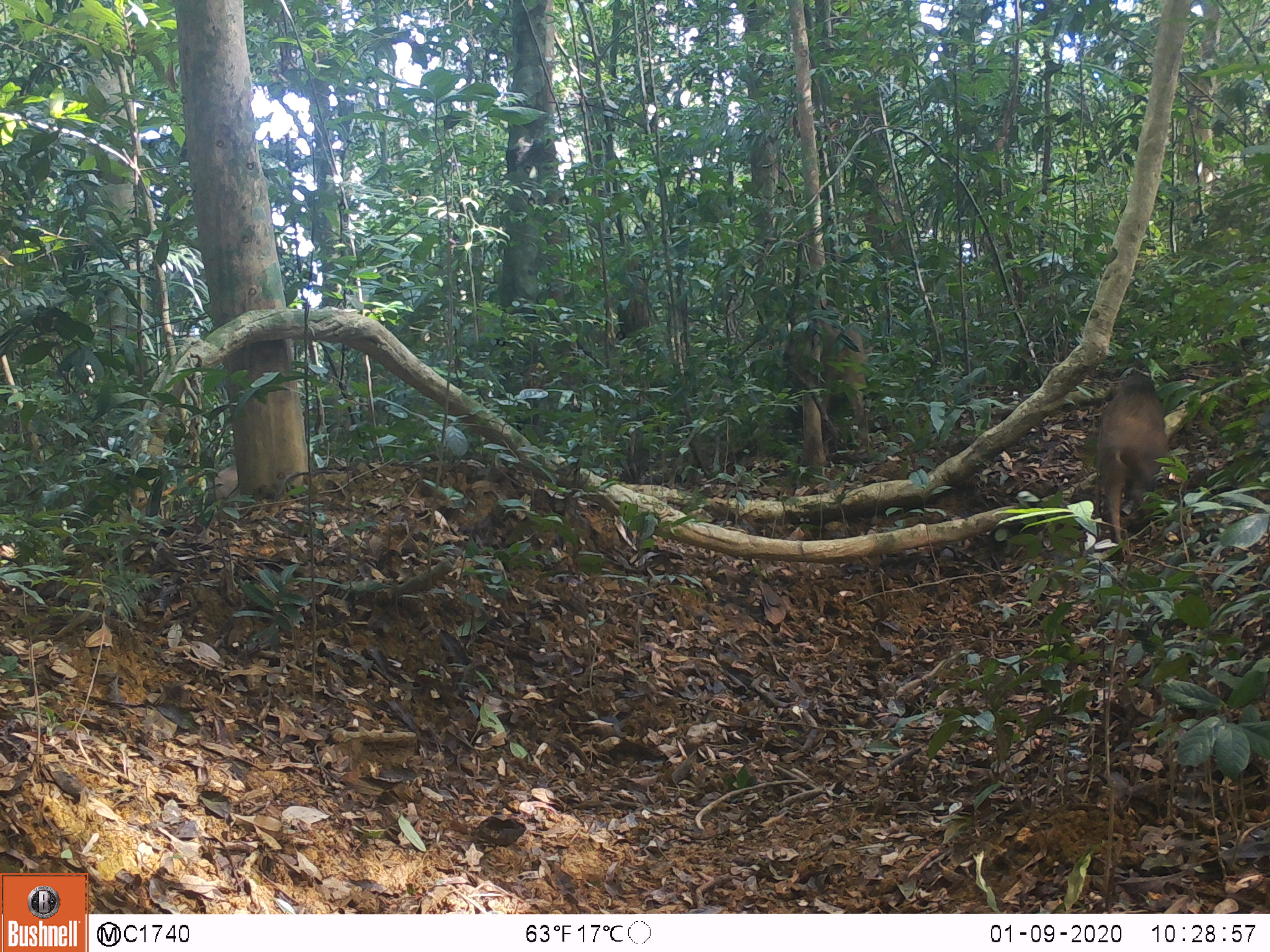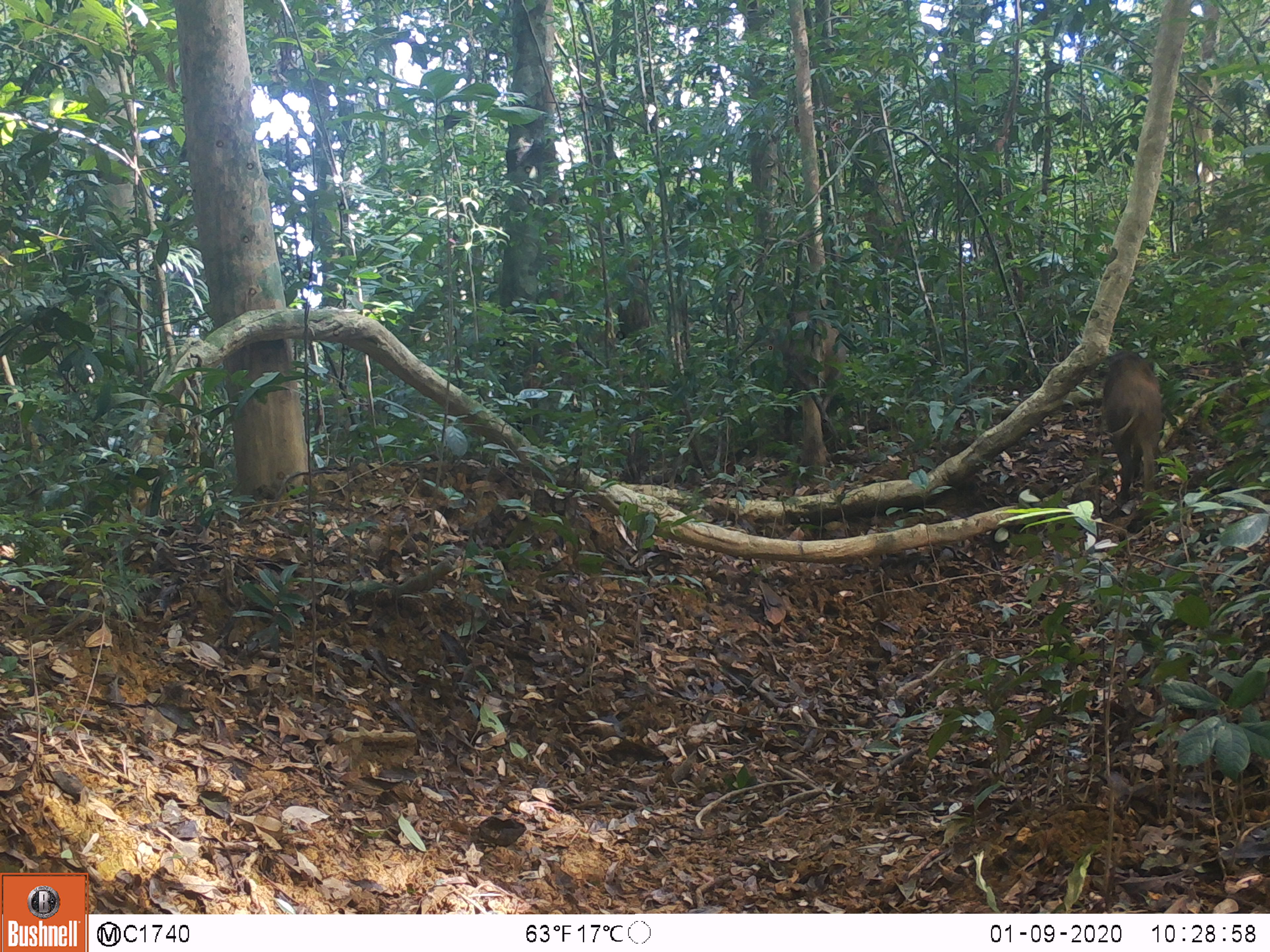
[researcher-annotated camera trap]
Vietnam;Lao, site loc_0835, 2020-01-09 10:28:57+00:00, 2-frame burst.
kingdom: Animalia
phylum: Chordata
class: Mammalia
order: Artiodactyla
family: Suidae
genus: Sus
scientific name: Sus scrofa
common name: eurasian wild pig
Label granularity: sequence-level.